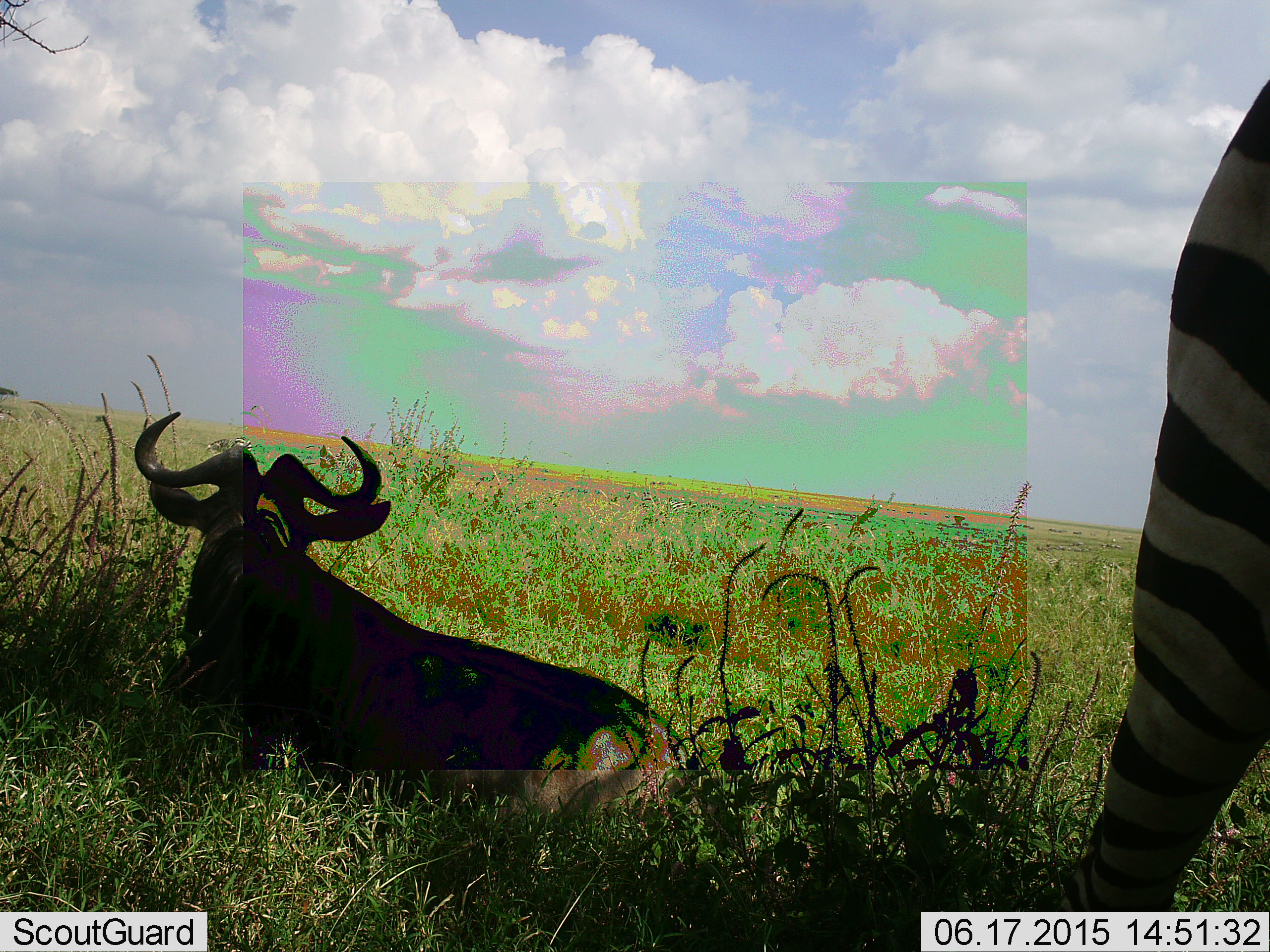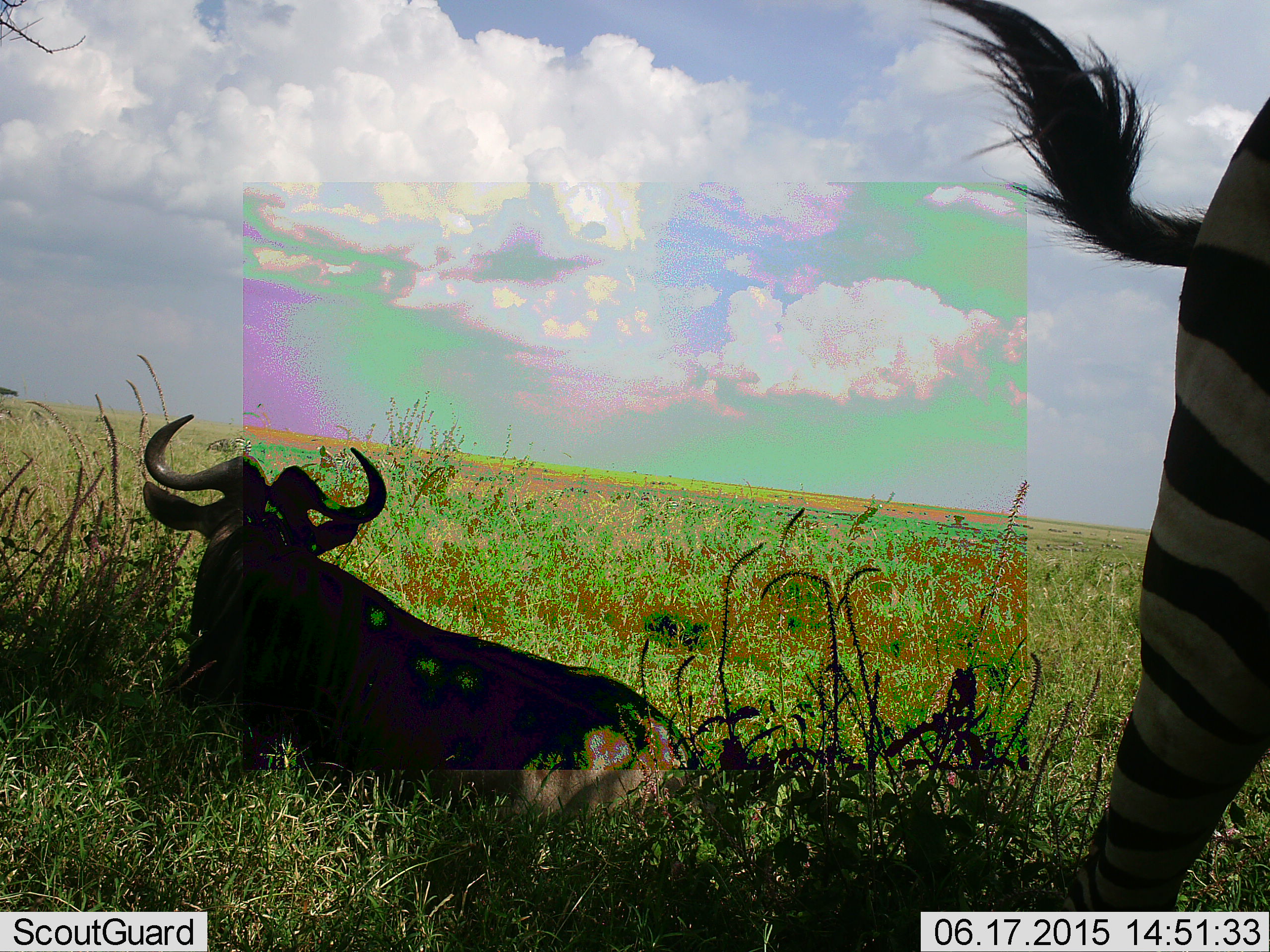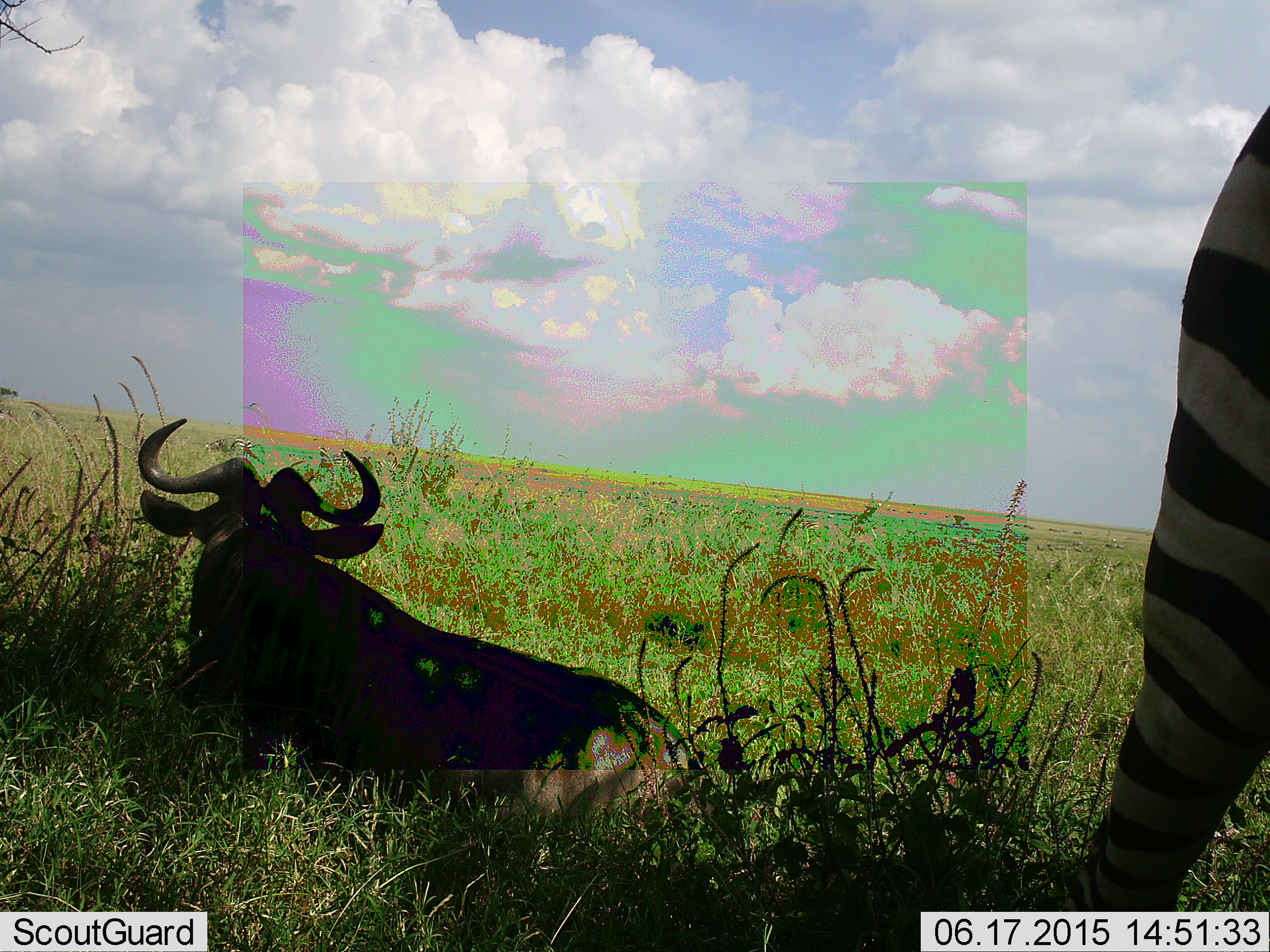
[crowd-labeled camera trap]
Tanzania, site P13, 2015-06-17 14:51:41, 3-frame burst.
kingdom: Animalia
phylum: Chordata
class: Mammalia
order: Artiodactyla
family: Bovidae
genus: Connochaetes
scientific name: Connochaetes taurinus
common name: blue wildebeest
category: wildebeest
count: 1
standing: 17%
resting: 92%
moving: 0%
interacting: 0%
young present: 0%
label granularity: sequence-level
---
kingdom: Animalia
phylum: Chordata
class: Mammalia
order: Perissodactyla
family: Equidae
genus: Equus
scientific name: Equus quagga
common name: plains zebra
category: zebra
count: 1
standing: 90%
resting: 10%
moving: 0%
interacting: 0%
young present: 0%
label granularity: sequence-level